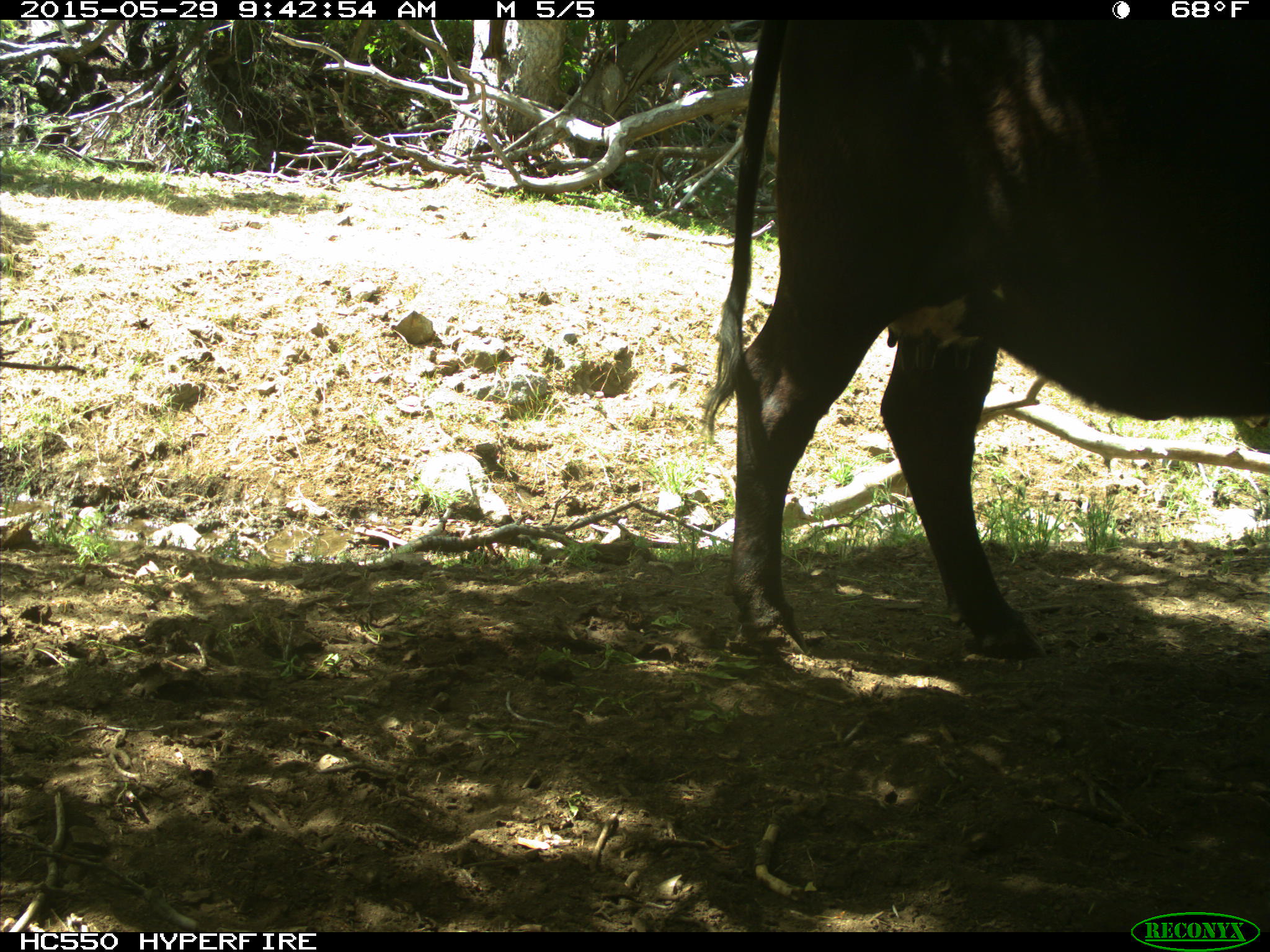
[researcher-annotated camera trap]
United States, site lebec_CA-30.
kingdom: Animalia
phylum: Chordata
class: Mammalia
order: Artiodactyla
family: Bovidae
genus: Bos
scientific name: Bos taurus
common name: domestic cow